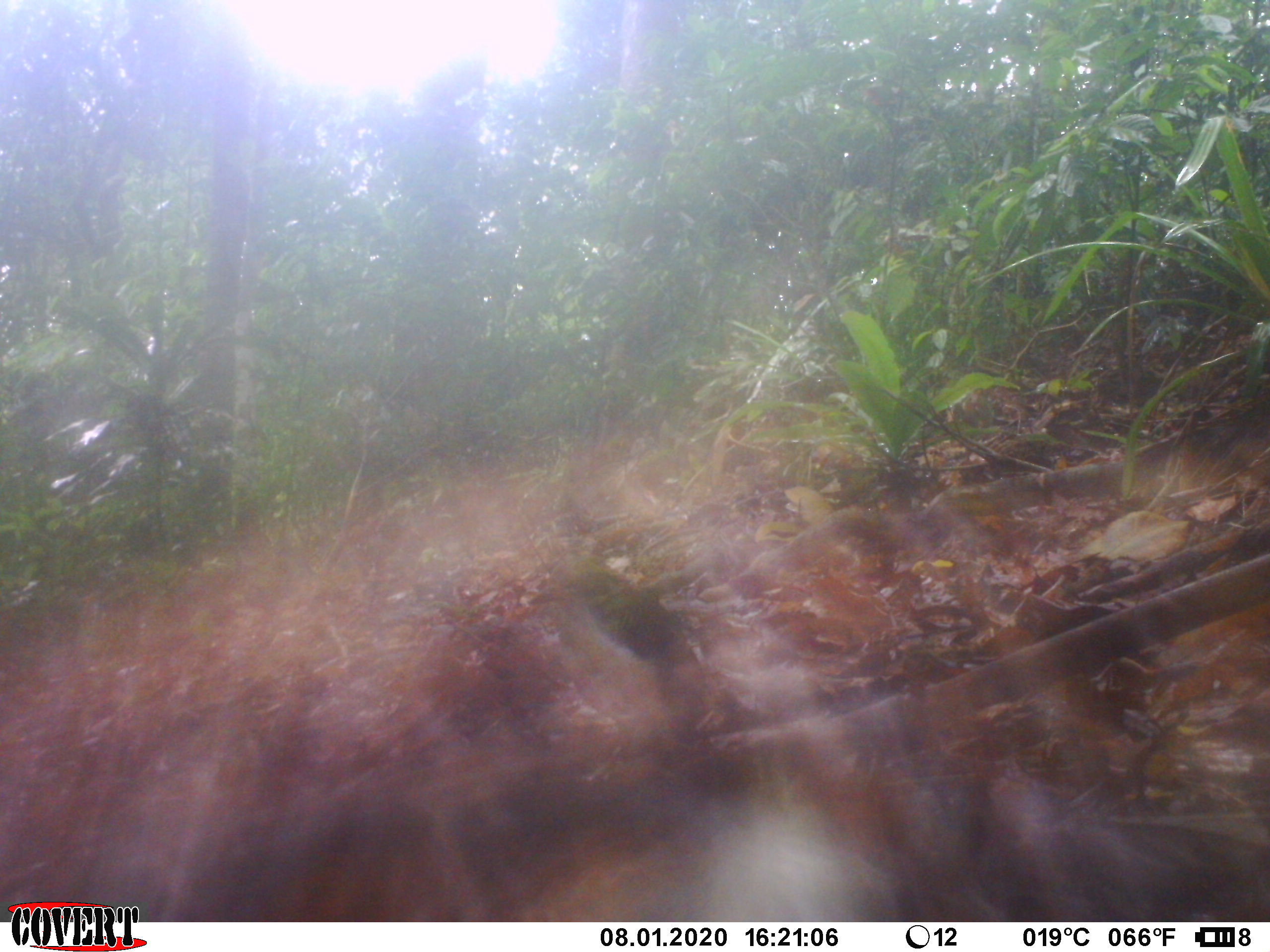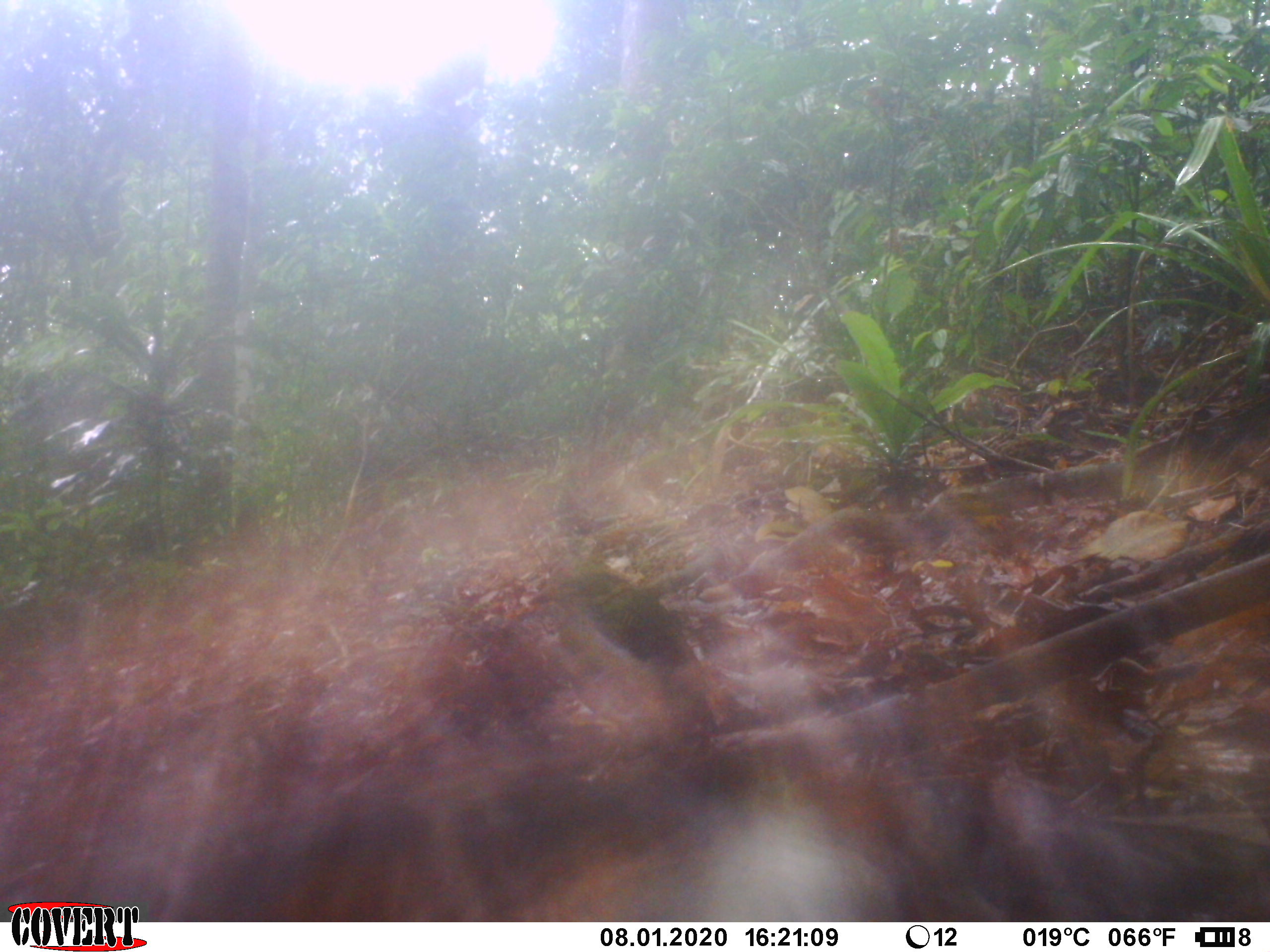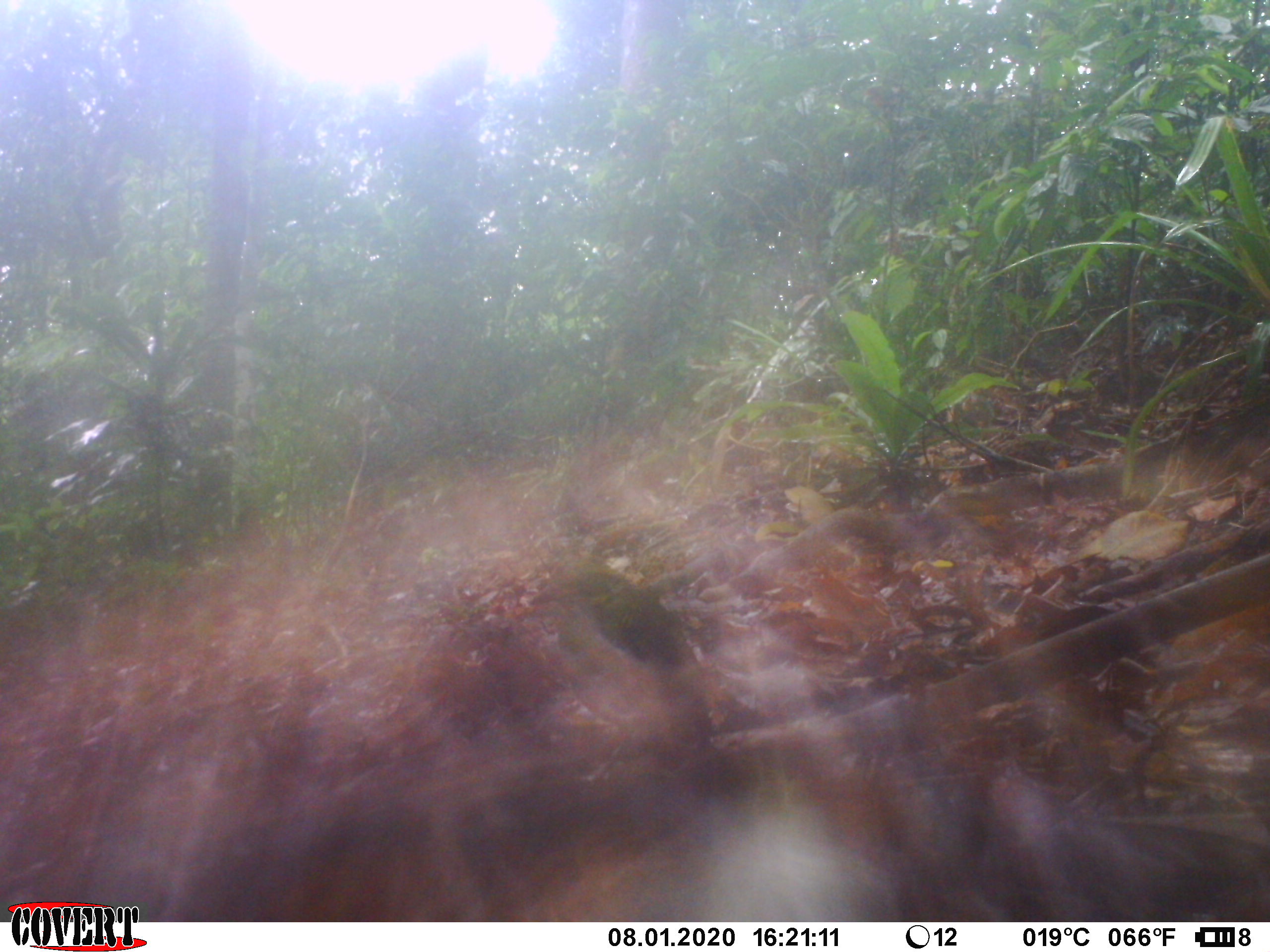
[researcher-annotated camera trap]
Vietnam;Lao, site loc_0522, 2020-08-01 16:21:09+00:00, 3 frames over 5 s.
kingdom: Animalia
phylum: Chordata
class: Aves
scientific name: Aves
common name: bird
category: unidentified bird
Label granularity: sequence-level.